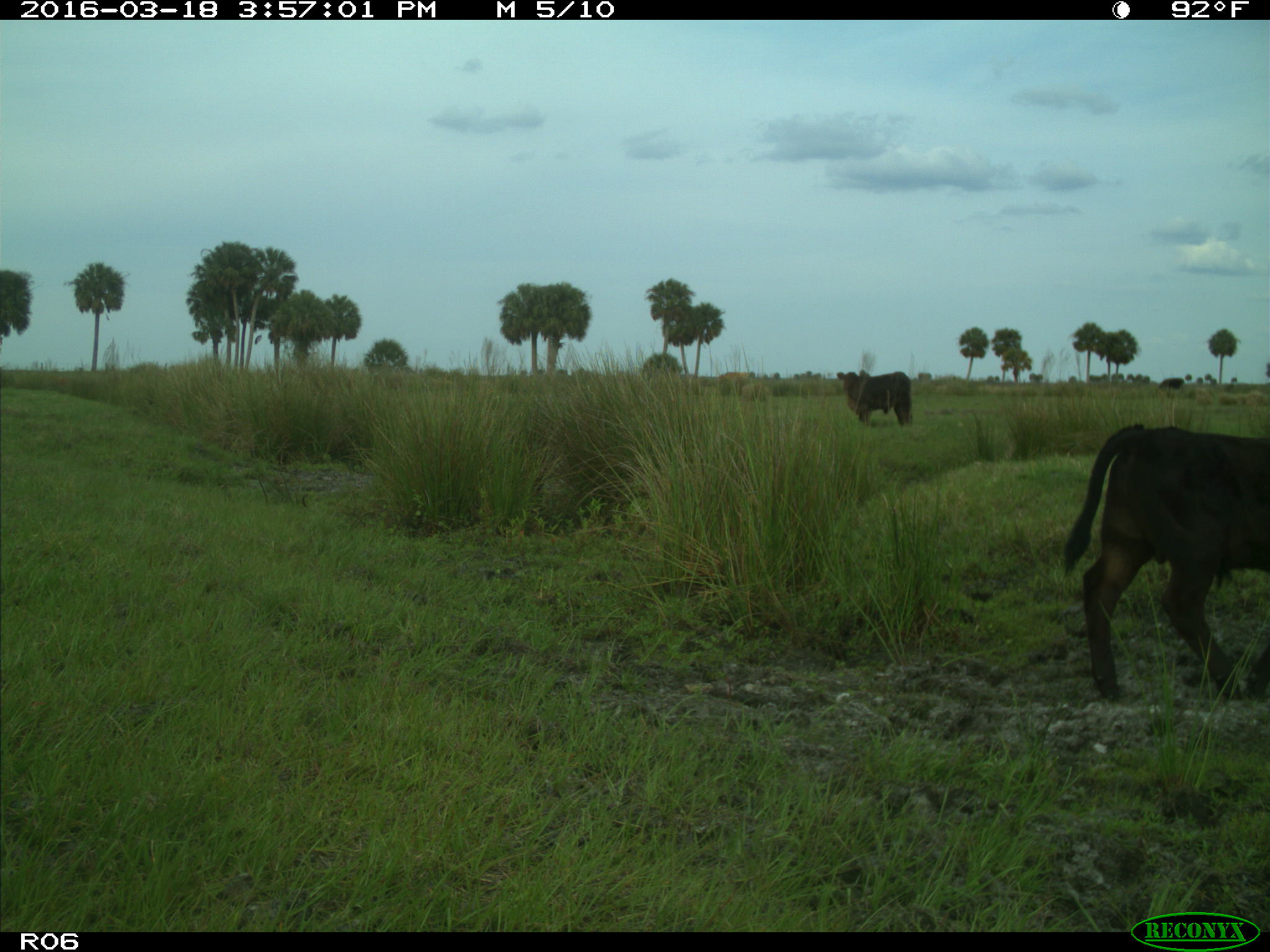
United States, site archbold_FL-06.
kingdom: Animalia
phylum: Chordata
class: Mammalia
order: Artiodactyla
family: Bovidae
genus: Bos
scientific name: Bos taurus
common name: domestic cow